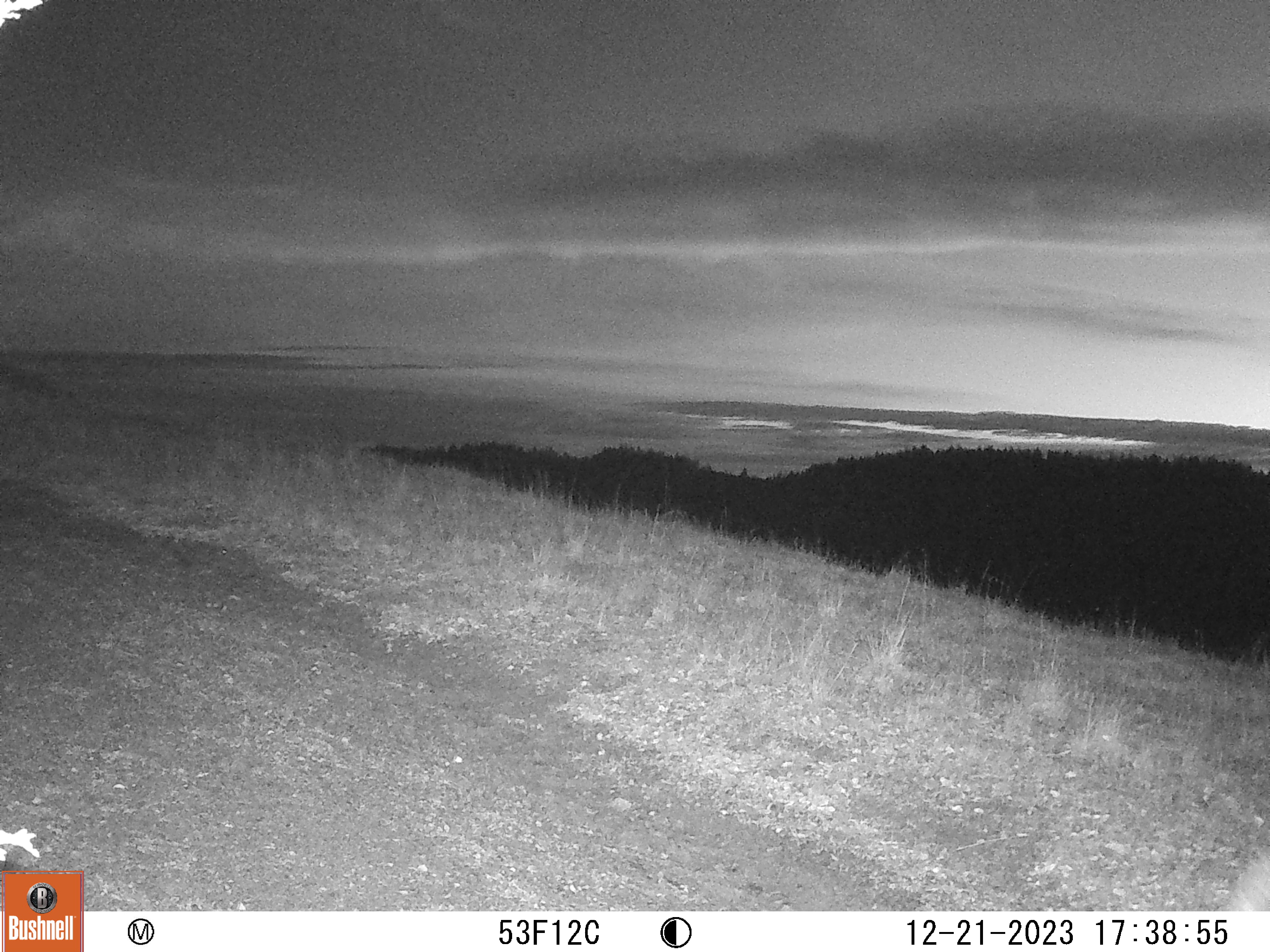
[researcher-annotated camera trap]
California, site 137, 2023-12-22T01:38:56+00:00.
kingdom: Animalia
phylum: Chordata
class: Mammalia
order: Artiodactyla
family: Cervidae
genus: Odocoileus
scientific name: Odocoileus hemionus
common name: mule deer